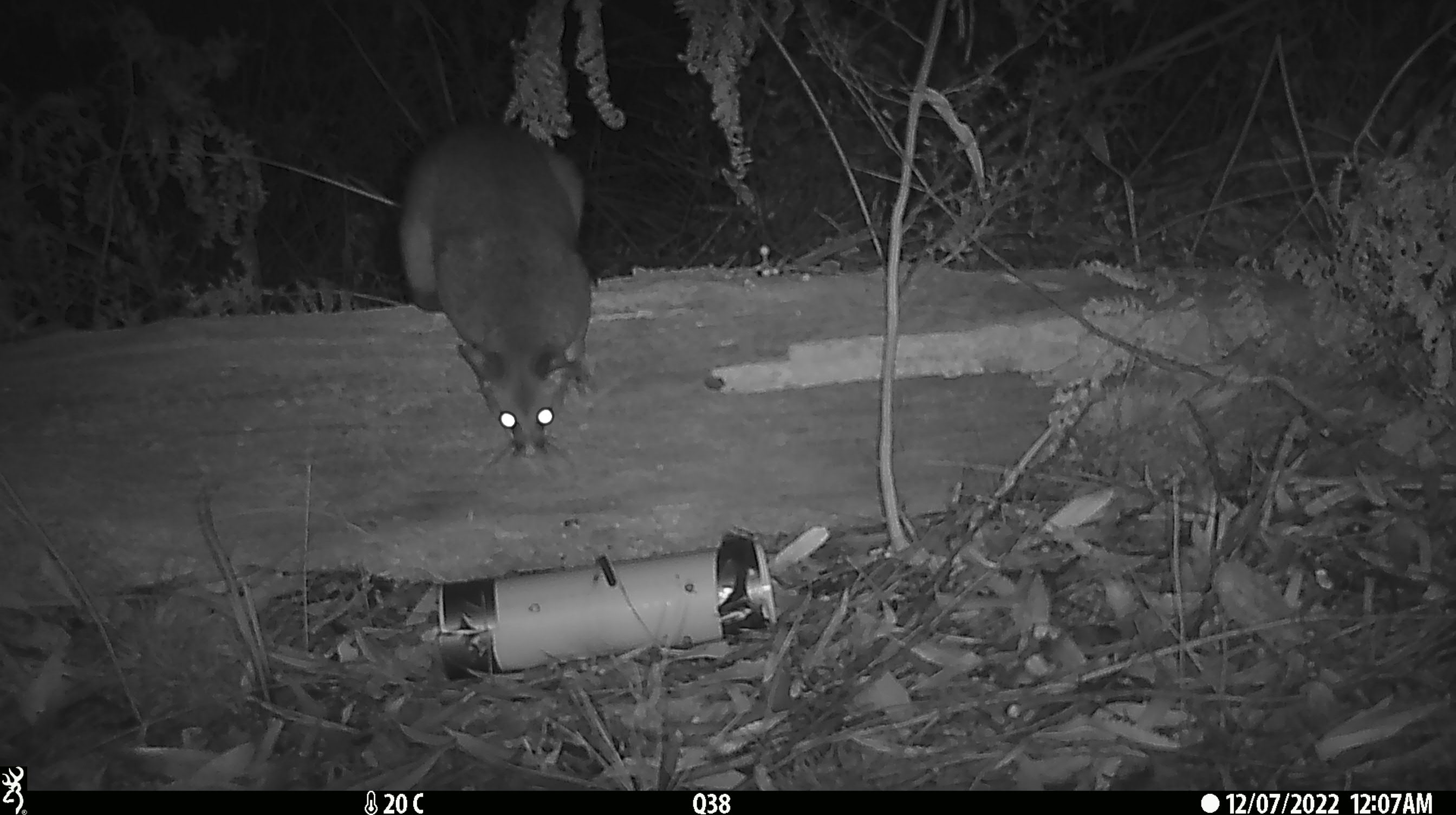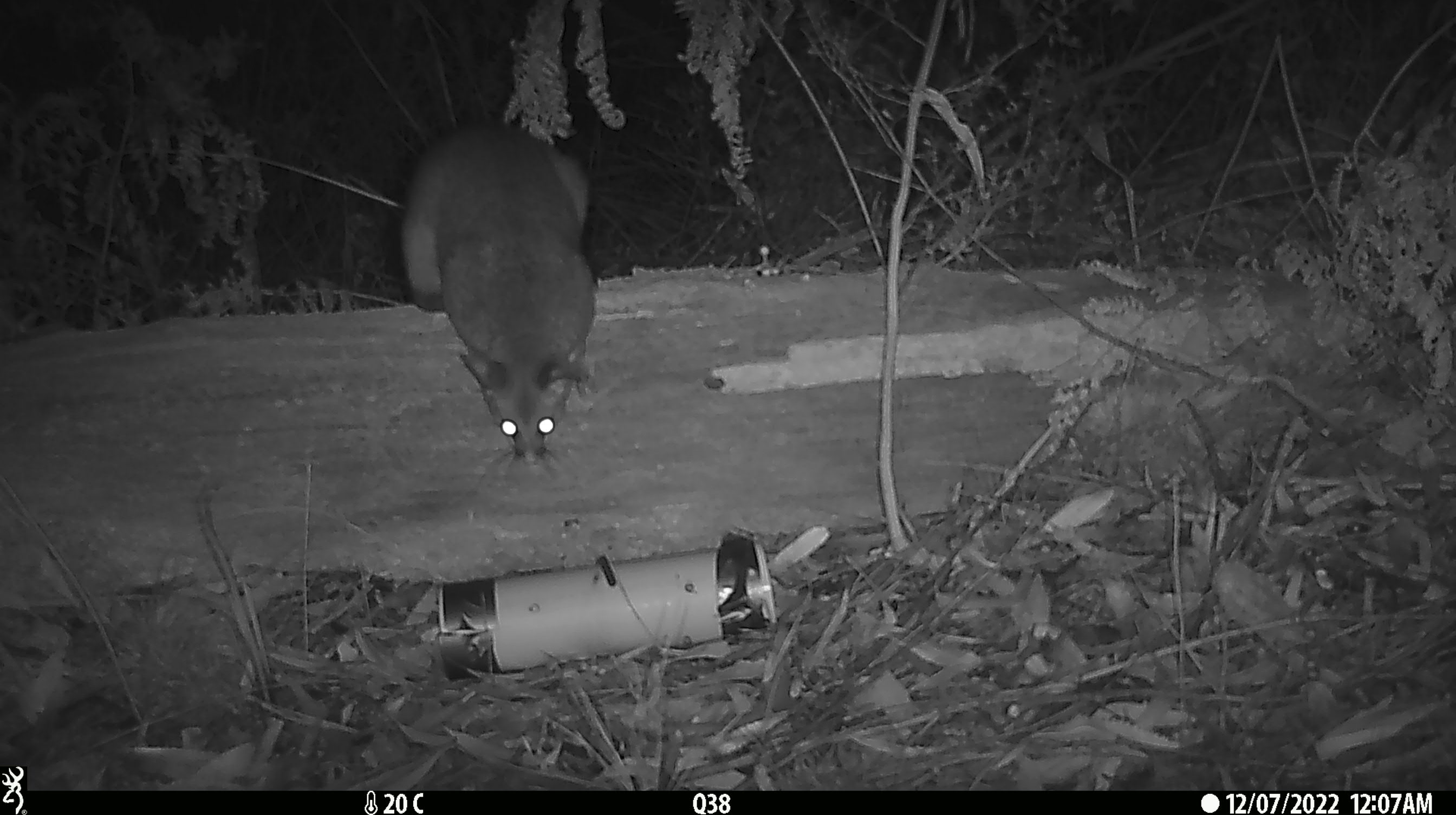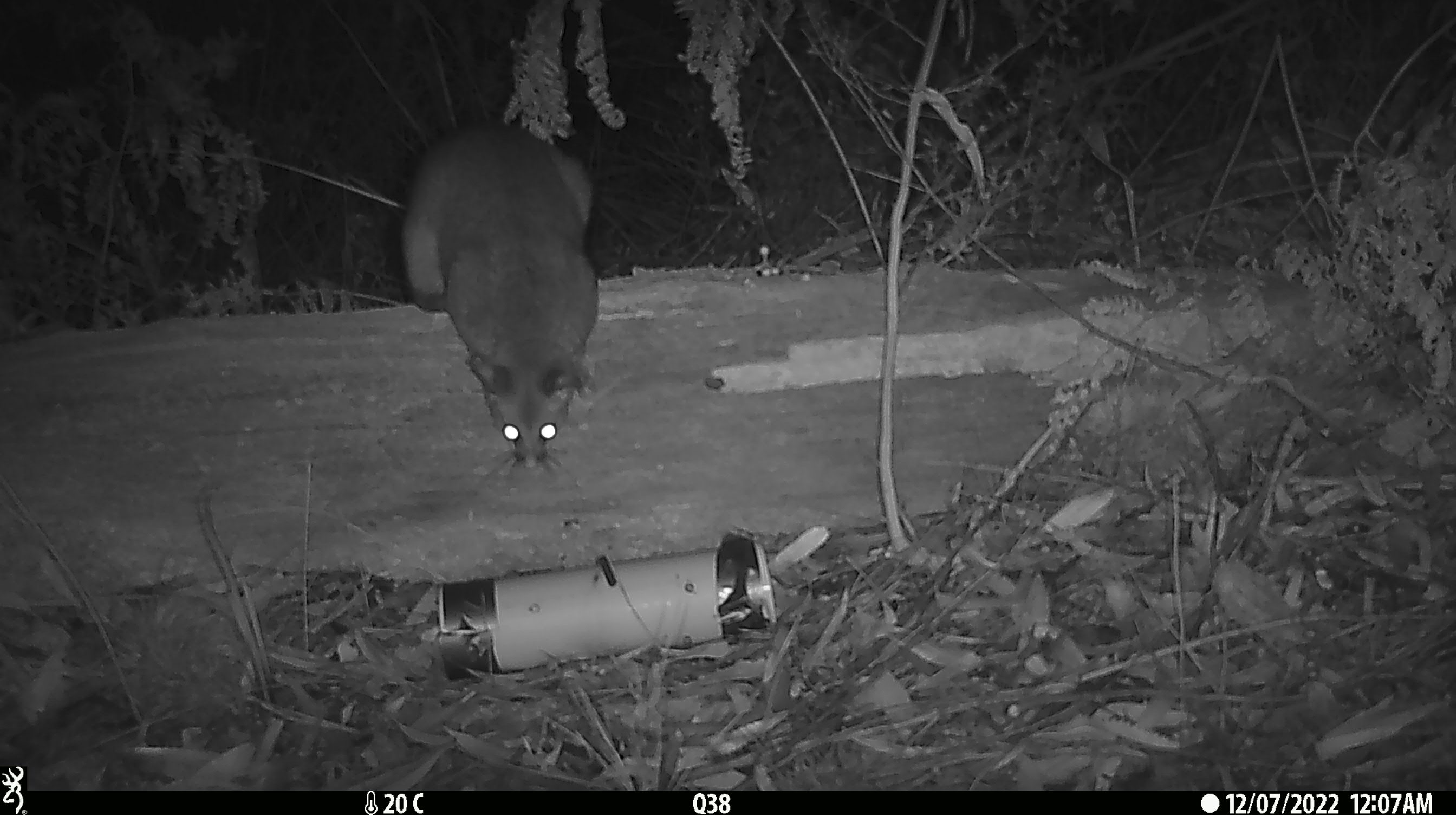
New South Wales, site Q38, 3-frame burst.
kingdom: Animalia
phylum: Chordata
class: Mammalia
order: Diprotodontia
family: Phalangeridae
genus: Trichosurus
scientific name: Trichosurus vulpecula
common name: common brushtail possum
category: possum